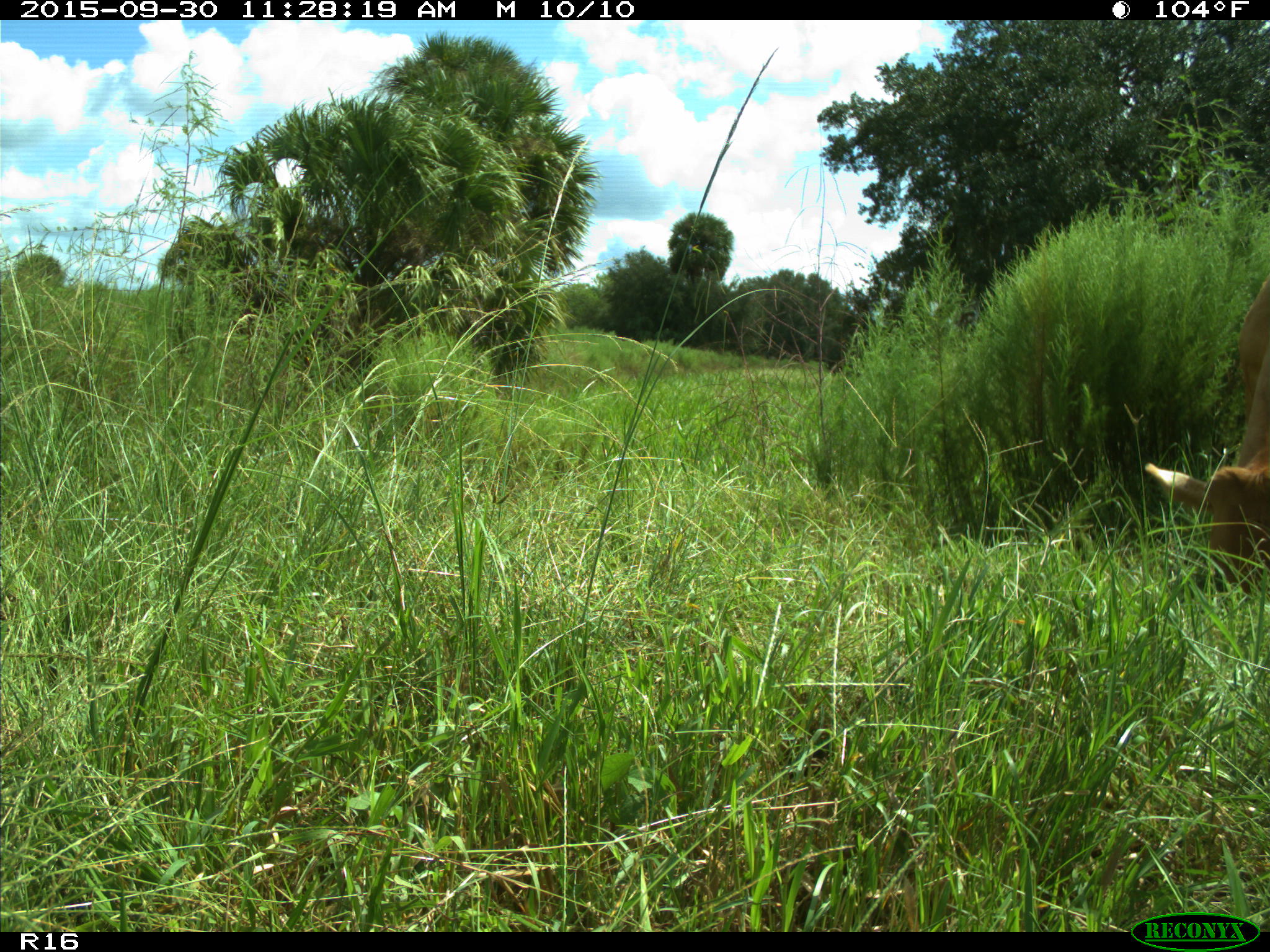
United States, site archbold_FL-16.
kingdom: Animalia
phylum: Chordata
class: Mammalia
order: Artiodactyla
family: Bovidae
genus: Bos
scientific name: Bos taurus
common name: domestic cow